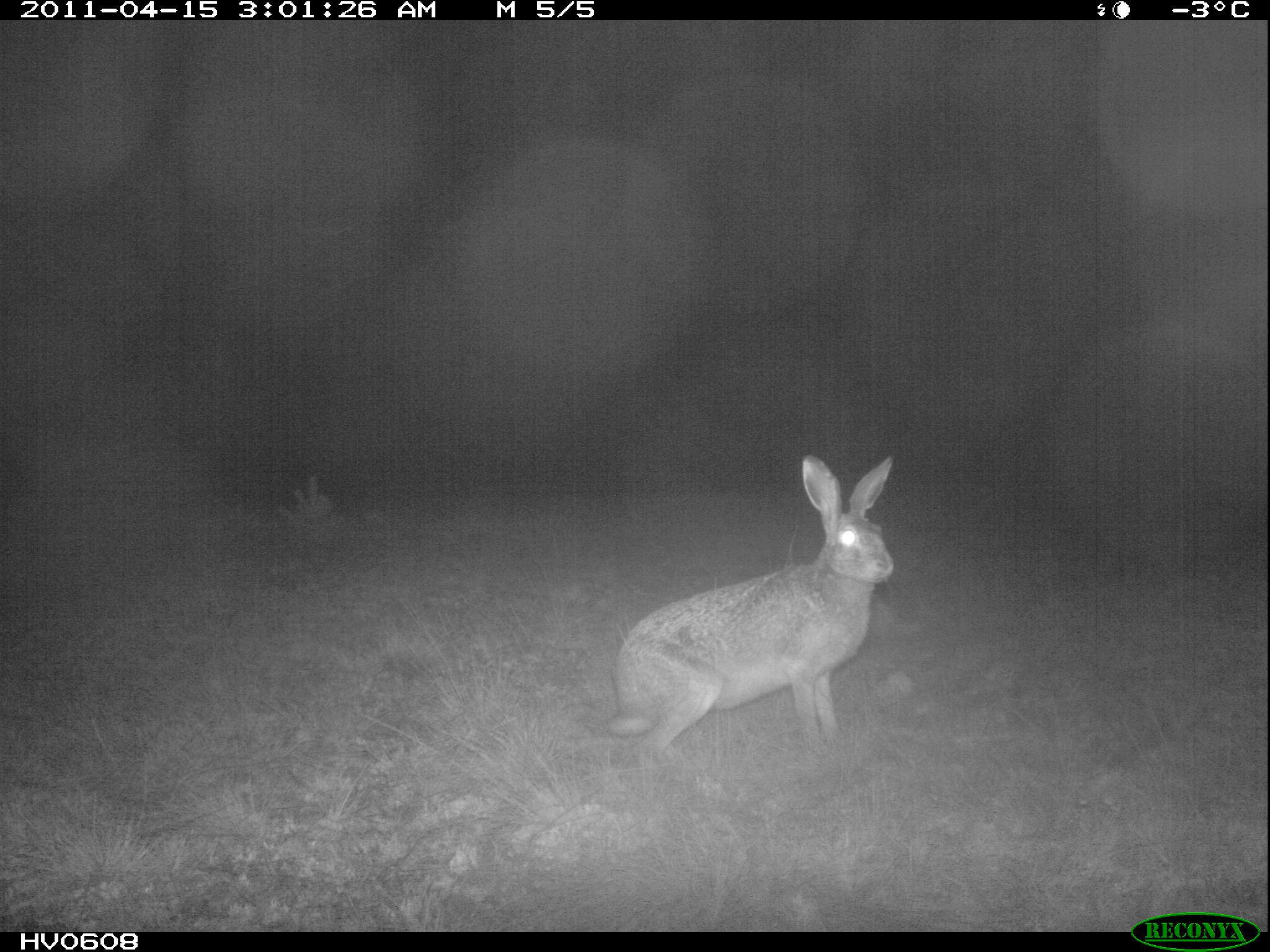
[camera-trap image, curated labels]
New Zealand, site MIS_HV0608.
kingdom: Animalia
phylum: Chordata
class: Mammalia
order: Lagomorpha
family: Leporidae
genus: Lepus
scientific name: Lepus europaeus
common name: brown hare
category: hare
Hare (brown hare) (Lepus europaeus).